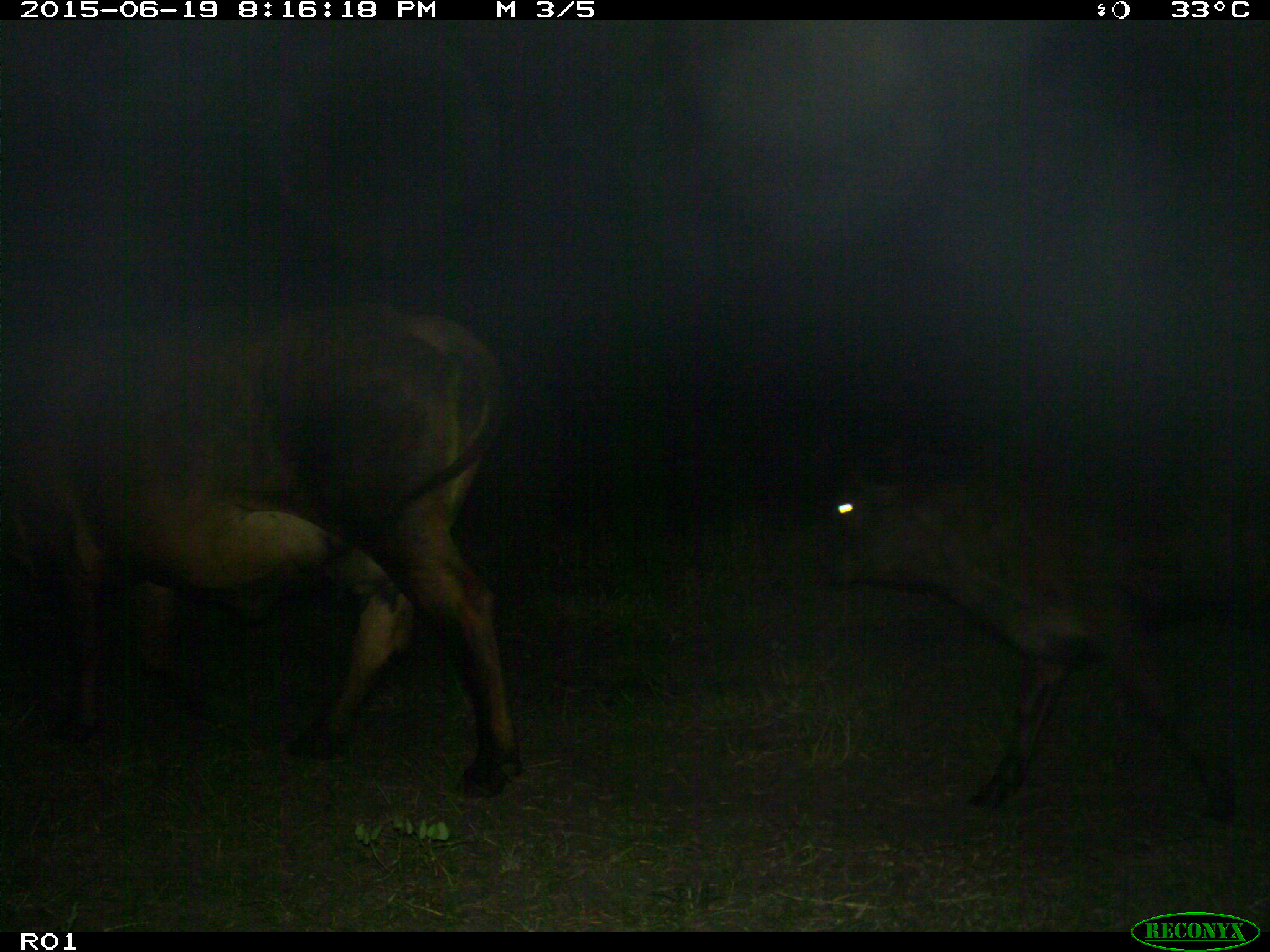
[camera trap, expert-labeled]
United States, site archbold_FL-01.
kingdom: Animalia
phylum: Chordata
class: Mammalia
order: Artiodactyla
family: Bovidae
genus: Bos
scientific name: Bos taurus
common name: domestic cow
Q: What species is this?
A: Bos taurus (domestic cow).